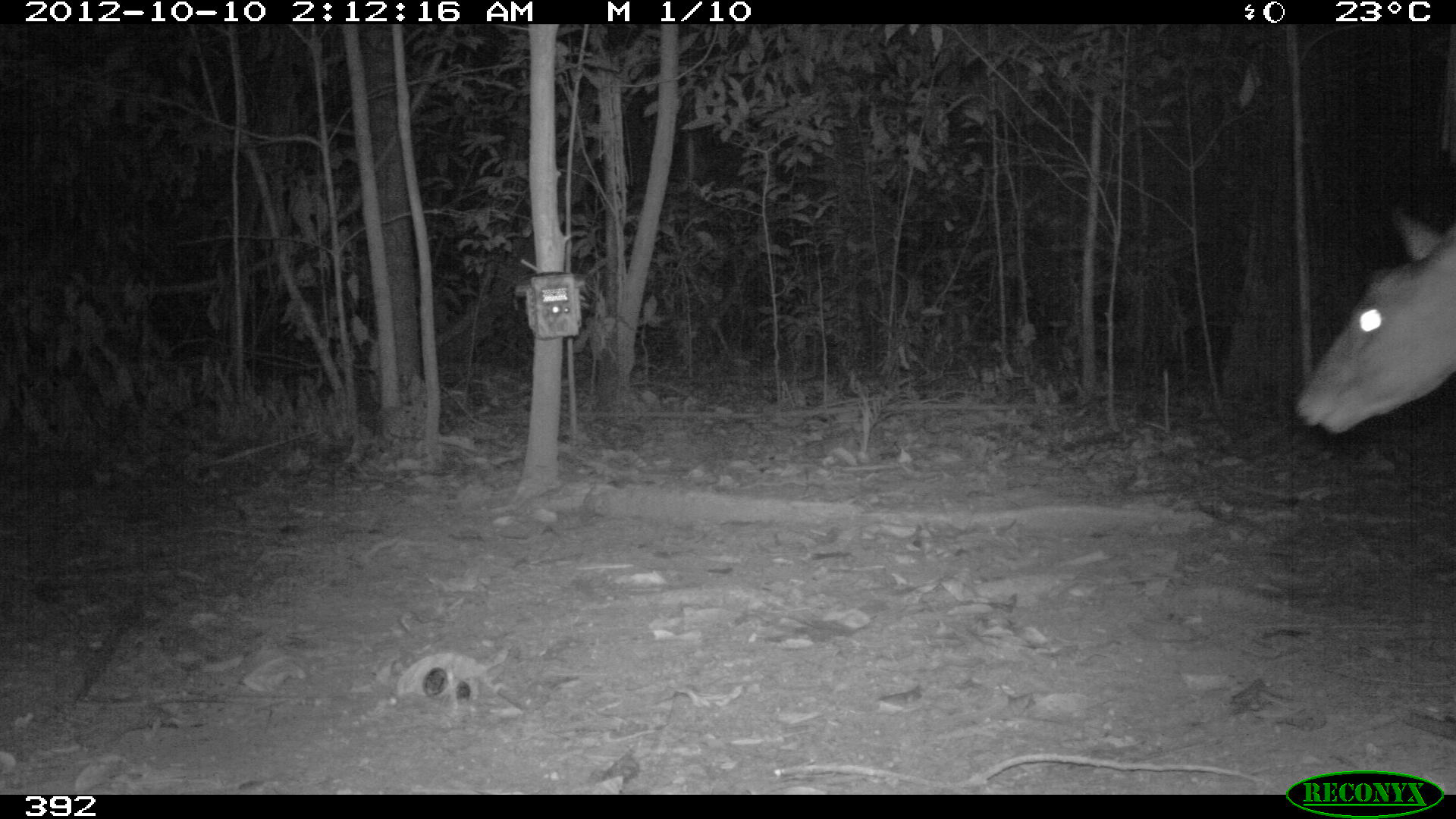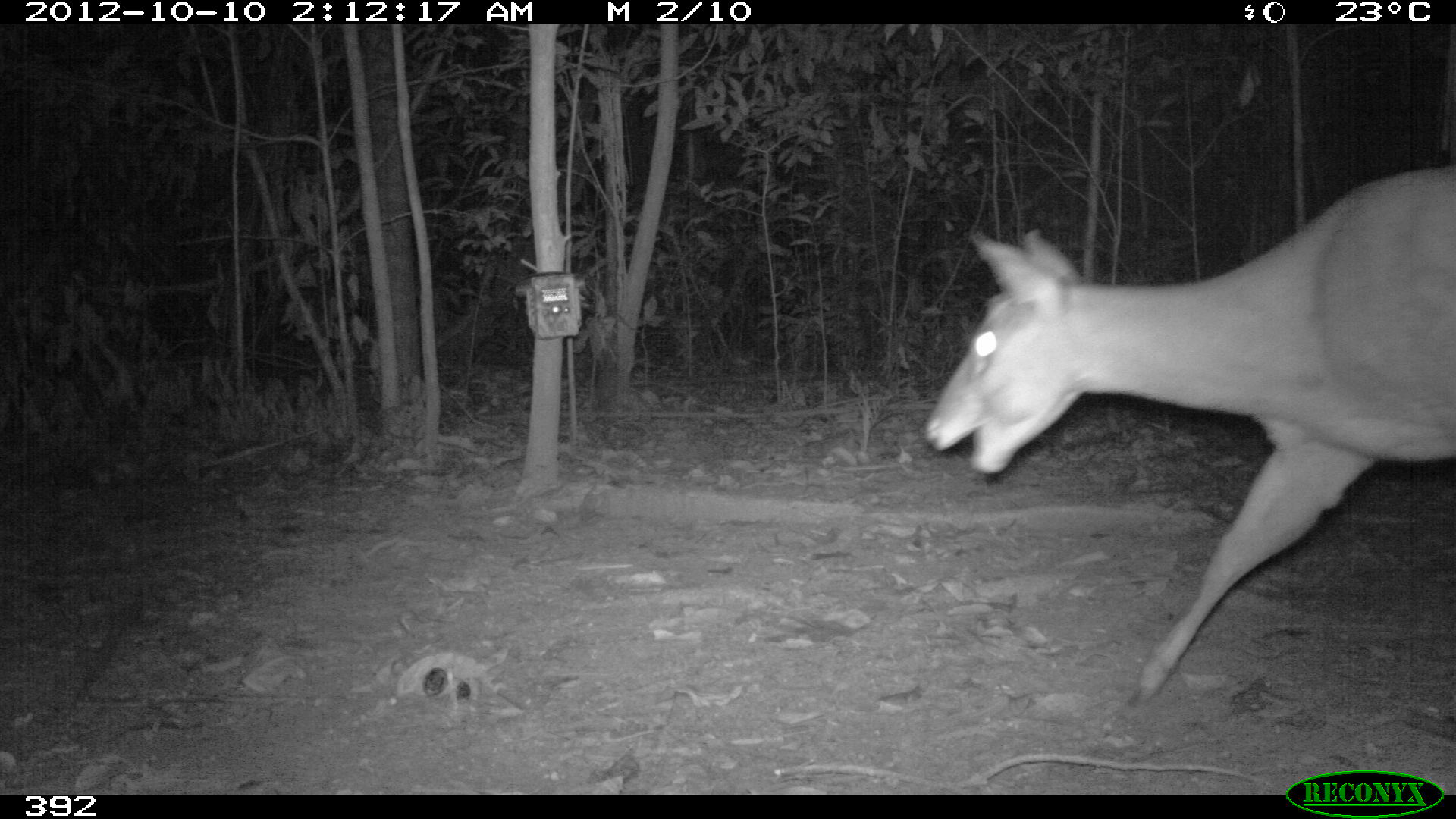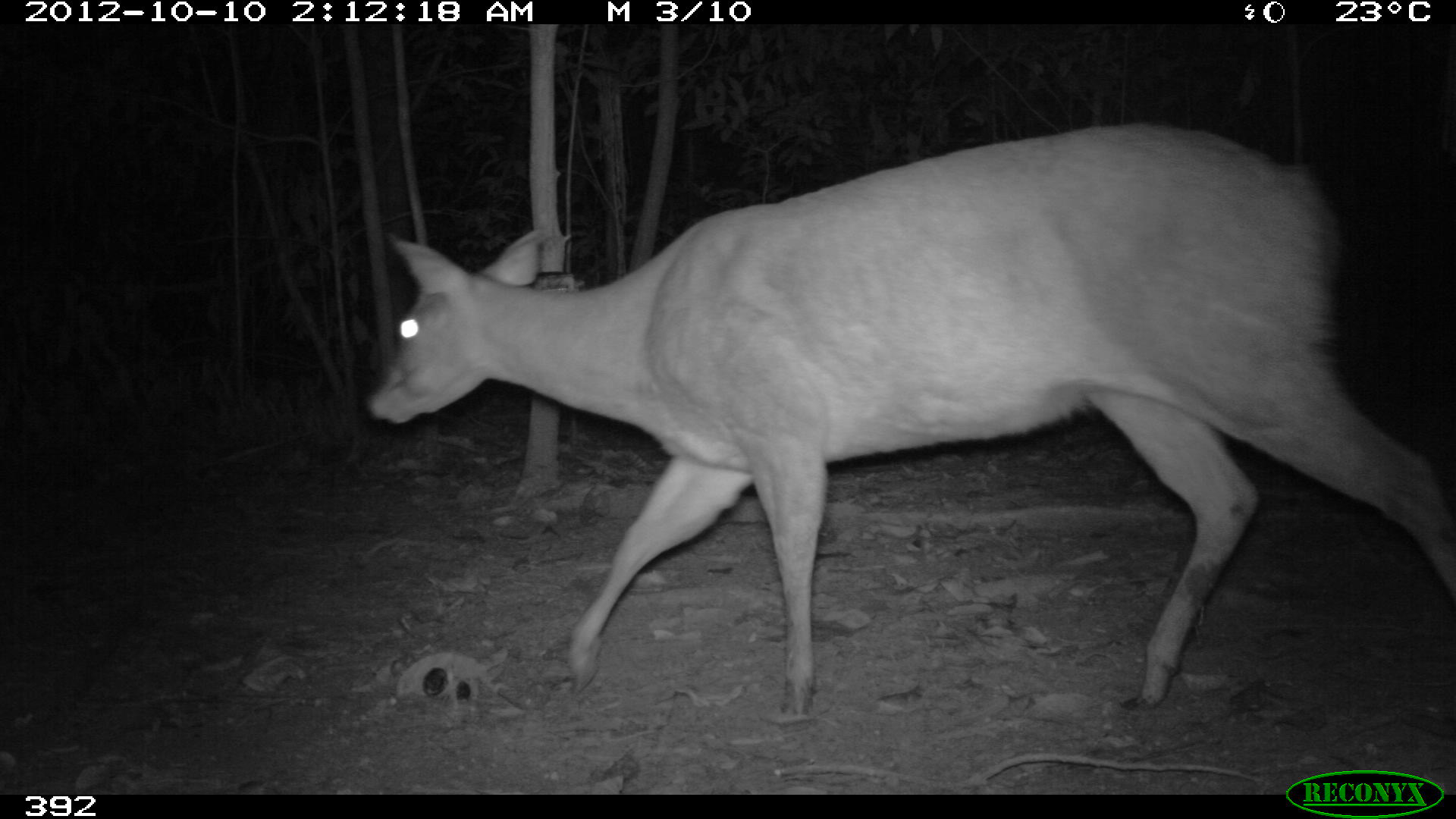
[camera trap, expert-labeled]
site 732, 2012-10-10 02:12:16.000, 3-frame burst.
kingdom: Animalia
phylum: Chordata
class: Mammalia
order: Artiodactyla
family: Cervidae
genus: Mazama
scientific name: Mazama americana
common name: red brocket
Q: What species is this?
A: Mazama americana (red brocket).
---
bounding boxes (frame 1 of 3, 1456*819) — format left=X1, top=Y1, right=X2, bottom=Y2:
mazama americana: left=1292, top=207, right=1455, bottom=433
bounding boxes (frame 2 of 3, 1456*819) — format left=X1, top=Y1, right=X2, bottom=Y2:
mazama americana: left=921, top=165, right=1456, bottom=708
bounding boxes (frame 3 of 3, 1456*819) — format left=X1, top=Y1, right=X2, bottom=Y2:
mazama americana: left=363, top=119, right=1453, bottom=713